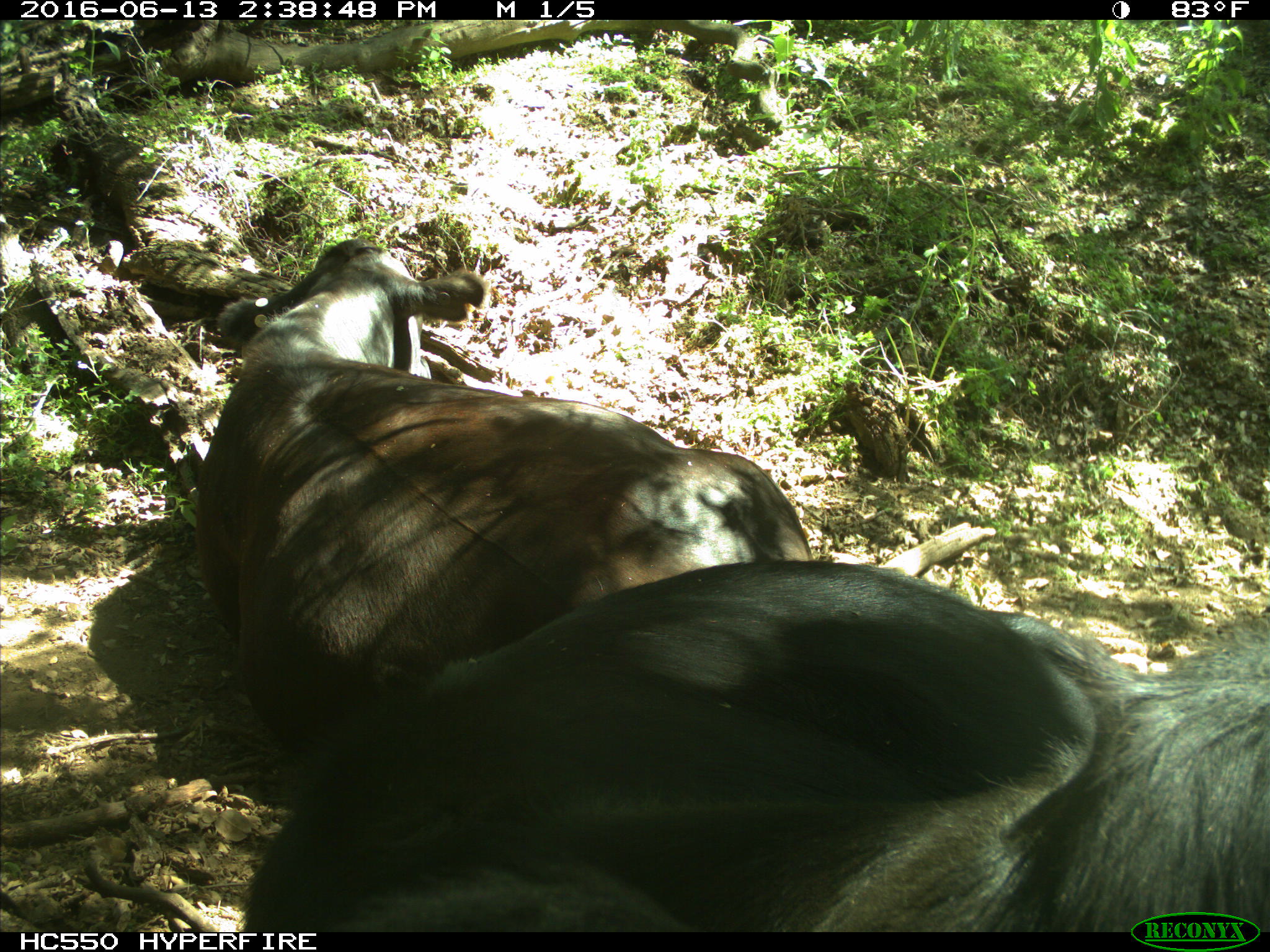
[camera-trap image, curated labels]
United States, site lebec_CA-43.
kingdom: Animalia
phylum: Chordata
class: Mammalia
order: Artiodactyla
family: Bovidae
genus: Bos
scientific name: Bos taurus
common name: domestic cow